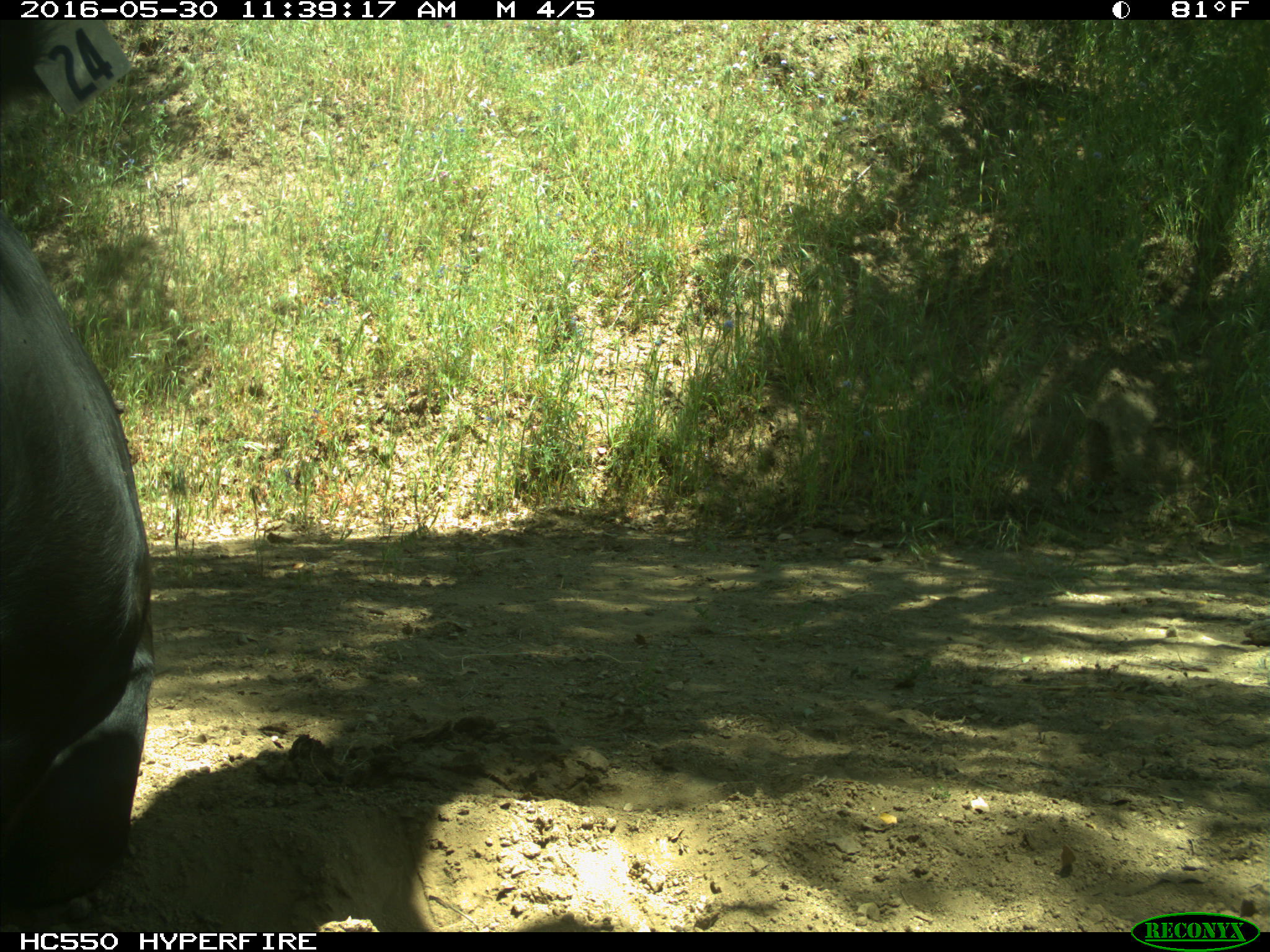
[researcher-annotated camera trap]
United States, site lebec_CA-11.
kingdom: Animalia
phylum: Chordata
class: Mammalia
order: Artiodactyla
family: Bovidae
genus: Bos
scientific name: Bos taurus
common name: domestic cow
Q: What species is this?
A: Bos taurus (domestic cow).